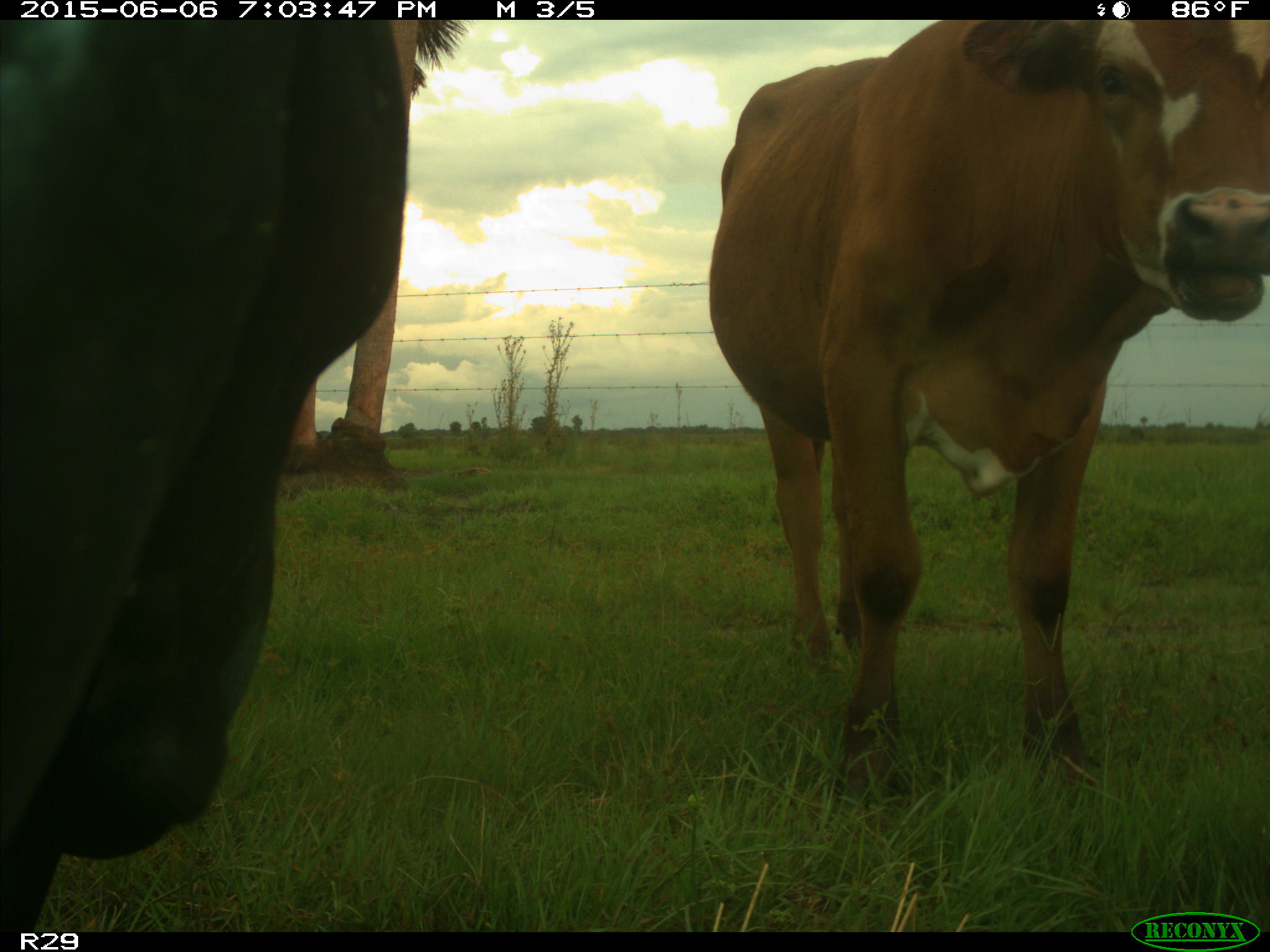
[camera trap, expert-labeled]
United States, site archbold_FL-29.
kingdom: Animalia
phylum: Chordata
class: Mammalia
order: Artiodactyla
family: Bovidae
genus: Bos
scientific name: Bos taurus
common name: domestic cow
Bos taurus (domestic cow).